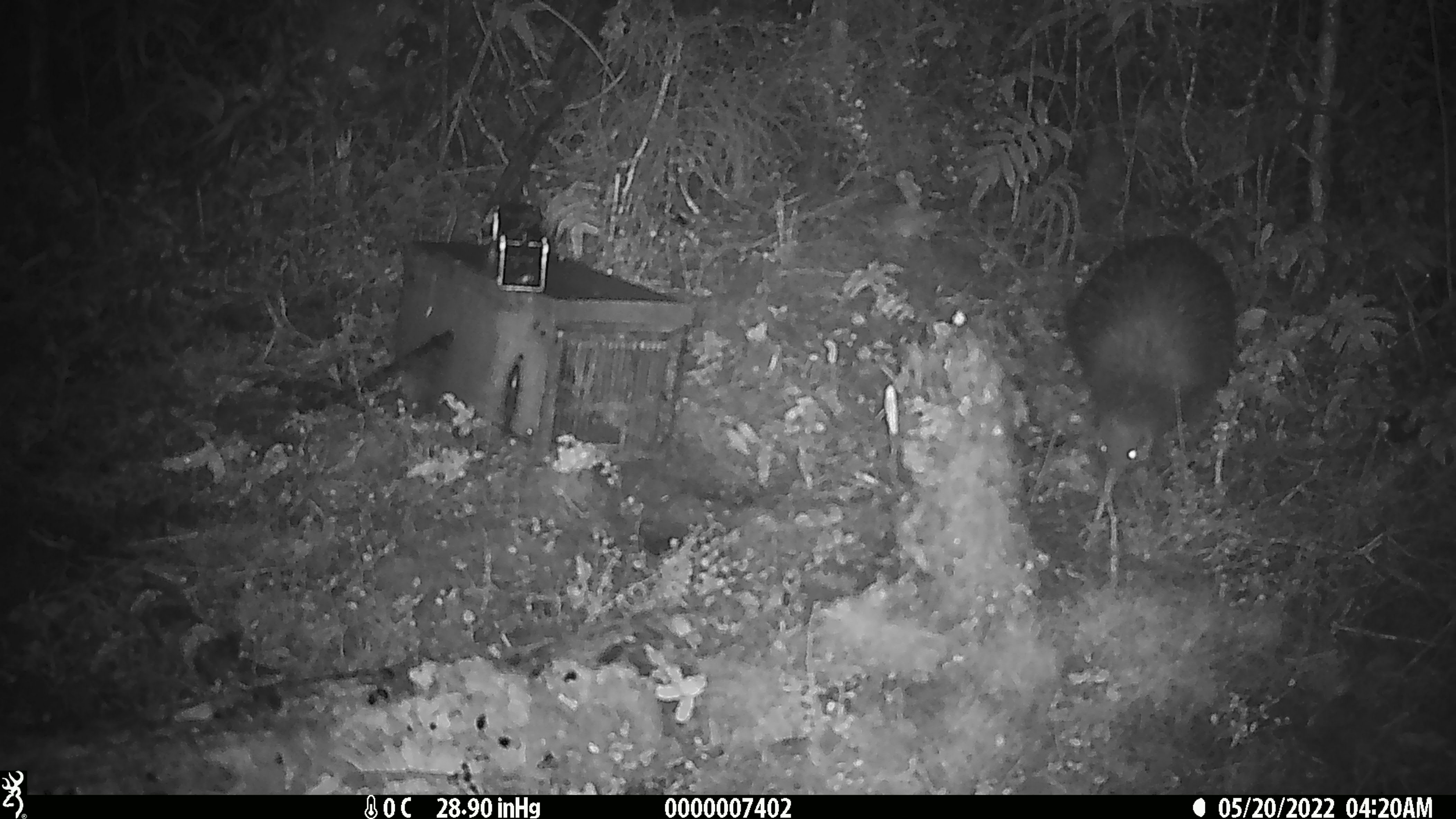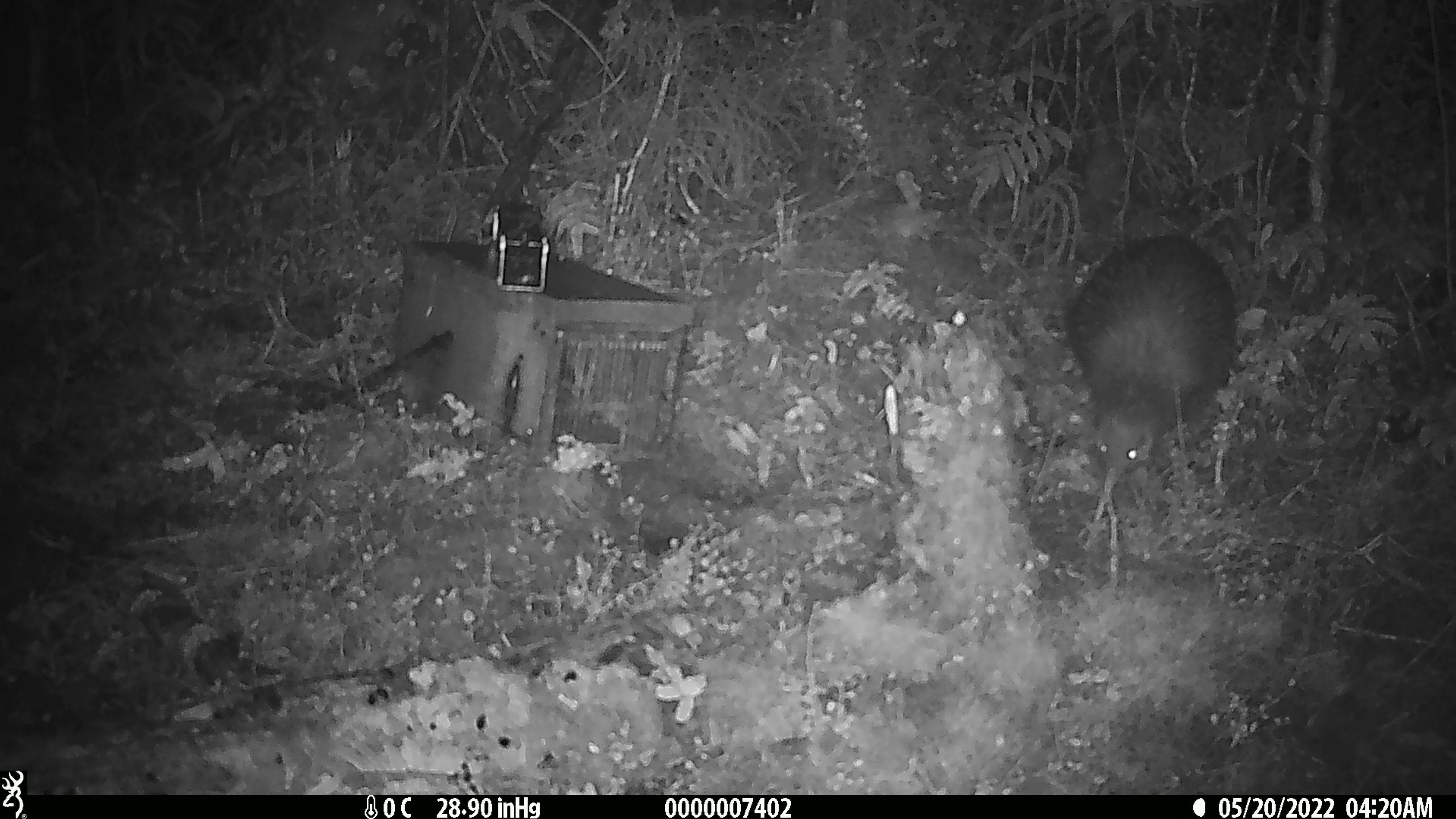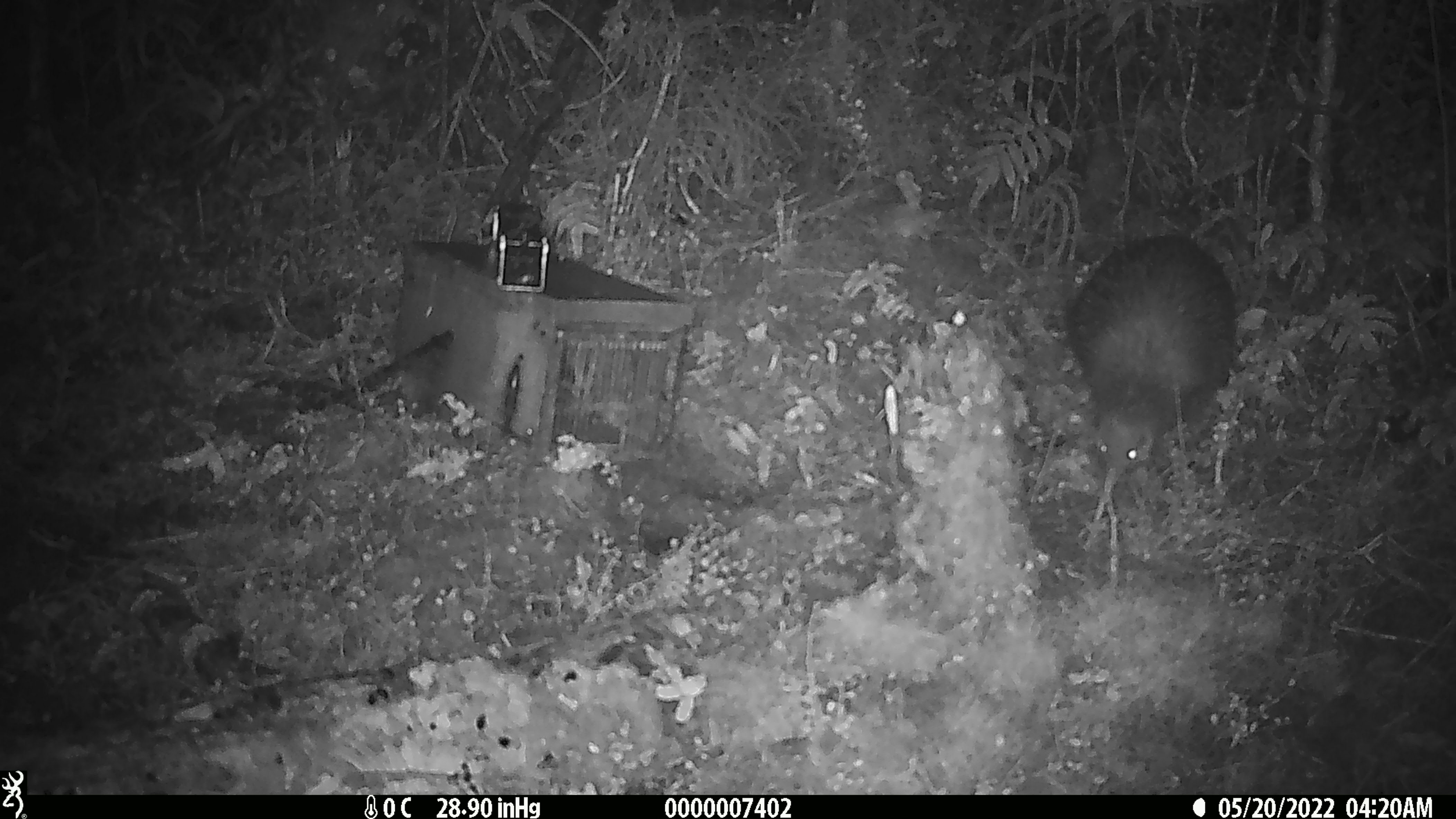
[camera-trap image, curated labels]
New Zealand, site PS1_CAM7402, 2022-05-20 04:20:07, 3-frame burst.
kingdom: Animalia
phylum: Chordata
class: Aves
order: Apterygiformes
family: Apterygidae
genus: Apteryx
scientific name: Apteryx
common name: kiwi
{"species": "kiwi (Apteryx)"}